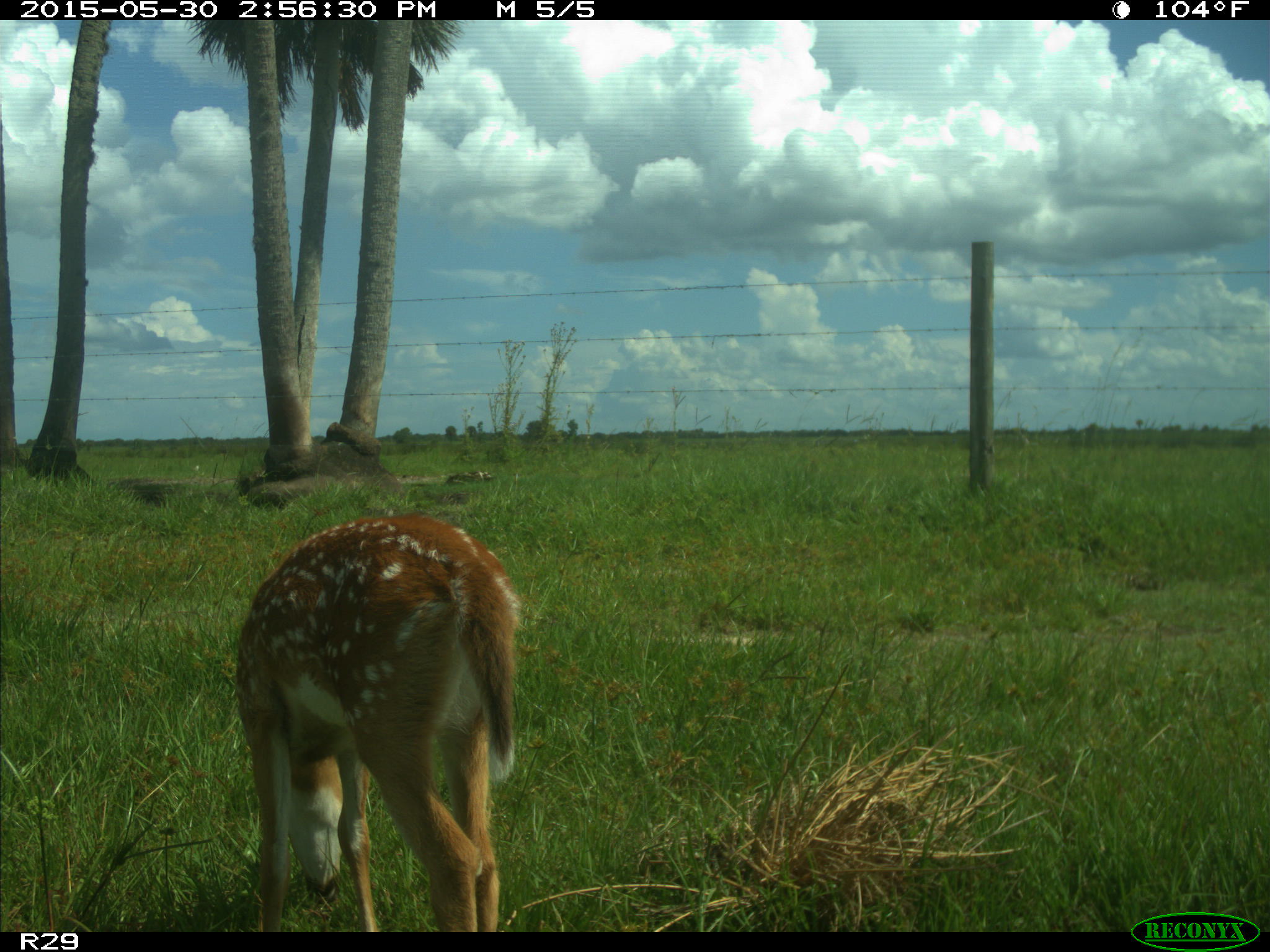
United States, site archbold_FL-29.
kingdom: Animalia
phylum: Chordata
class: Mammalia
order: Artiodactyla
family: Cervidae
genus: Odocoileus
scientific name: Odocoileus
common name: deer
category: unidentified deer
Unidentified deer (deer) (Odocoileus).